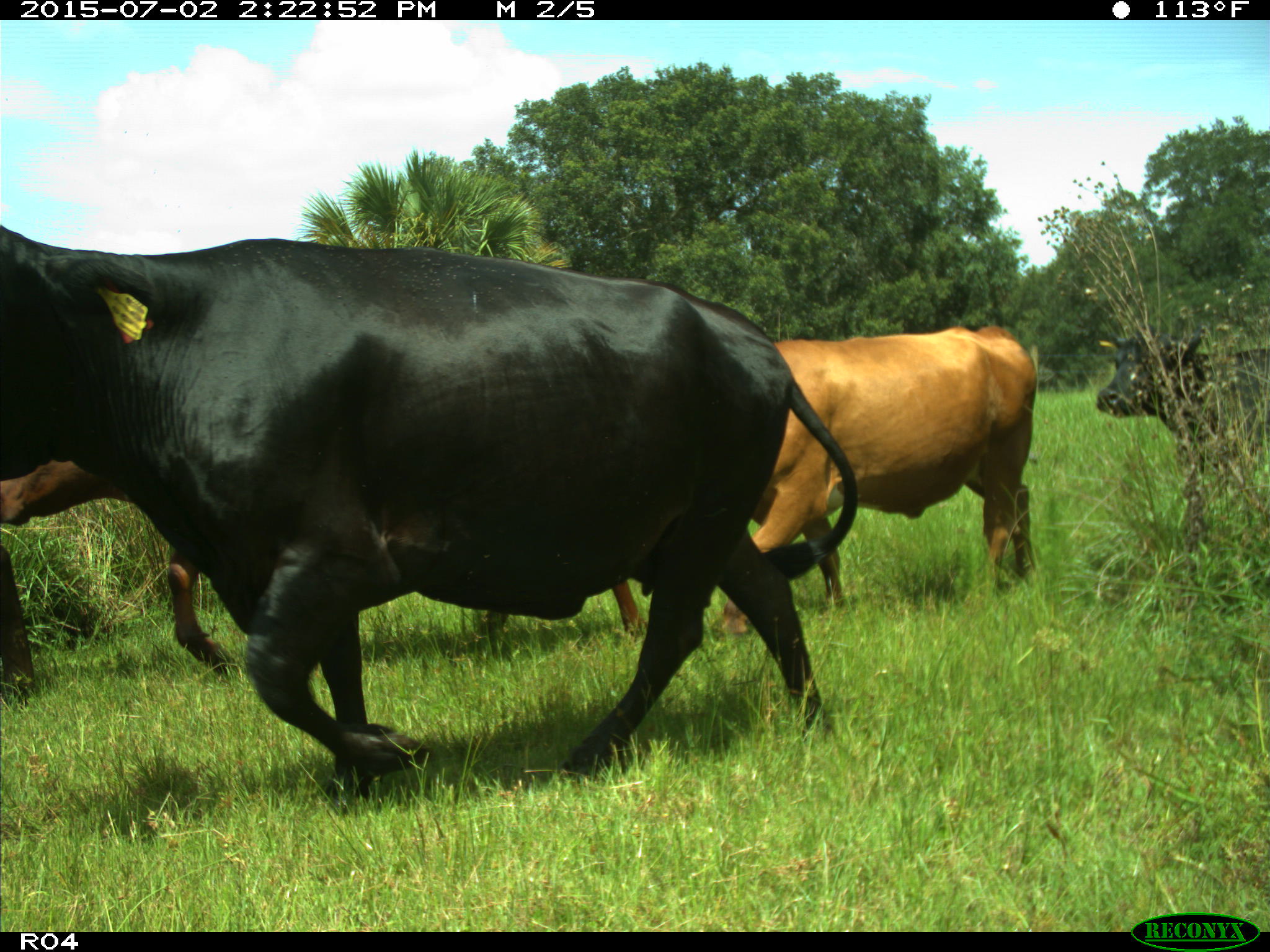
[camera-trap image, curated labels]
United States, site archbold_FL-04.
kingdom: Animalia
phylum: Chordata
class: Mammalia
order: Artiodactyla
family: Bovidae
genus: Bos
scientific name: Bos taurus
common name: domestic cow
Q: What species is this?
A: Bos taurus (domestic cow).